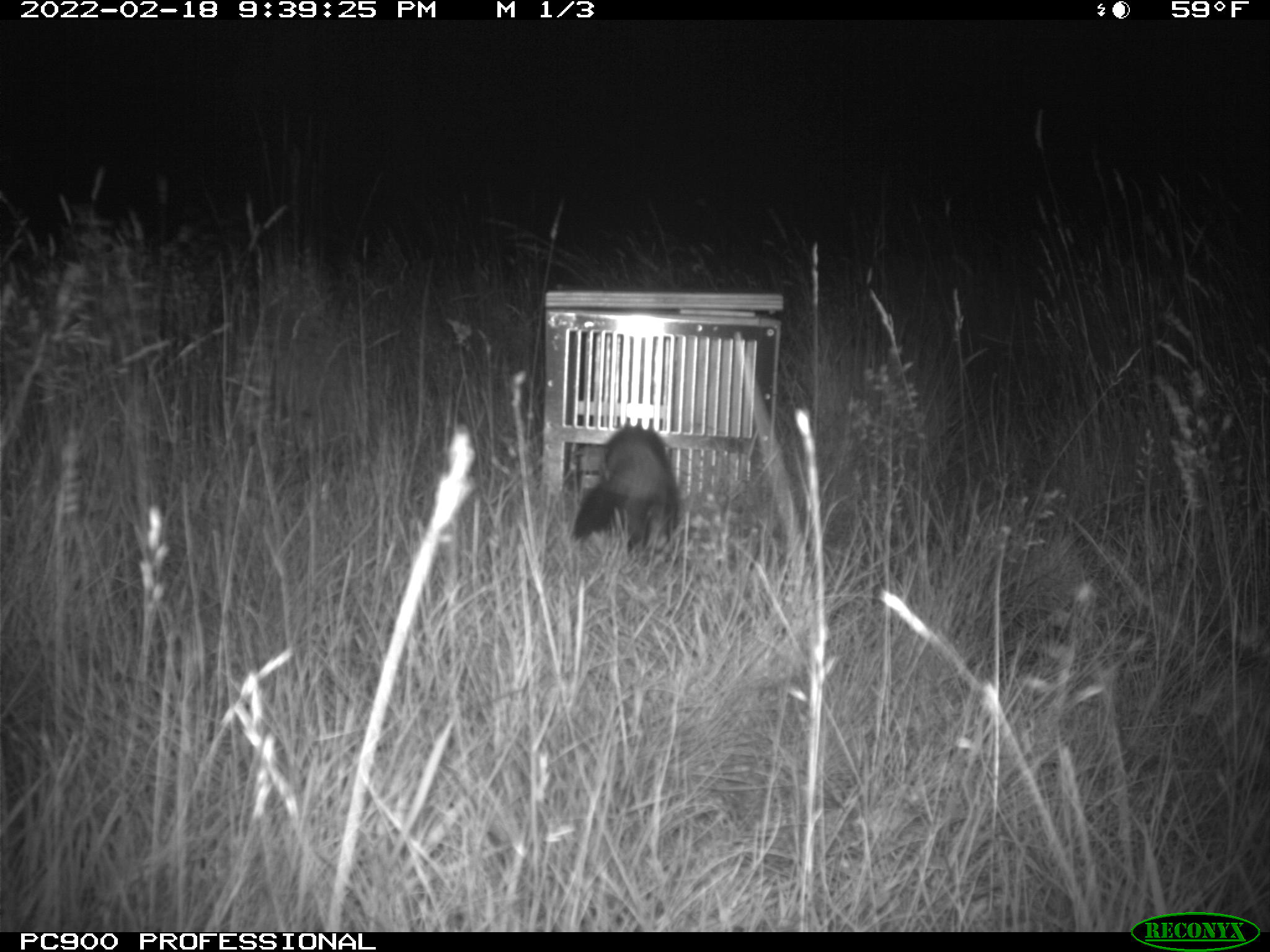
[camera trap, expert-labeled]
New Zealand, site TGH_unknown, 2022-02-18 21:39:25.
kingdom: Animalia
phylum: Chordata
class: Mammalia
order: Carnivora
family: Mustelidae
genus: Mustela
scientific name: Mustela furo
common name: ferret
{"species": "ferret (Mustela furo)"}